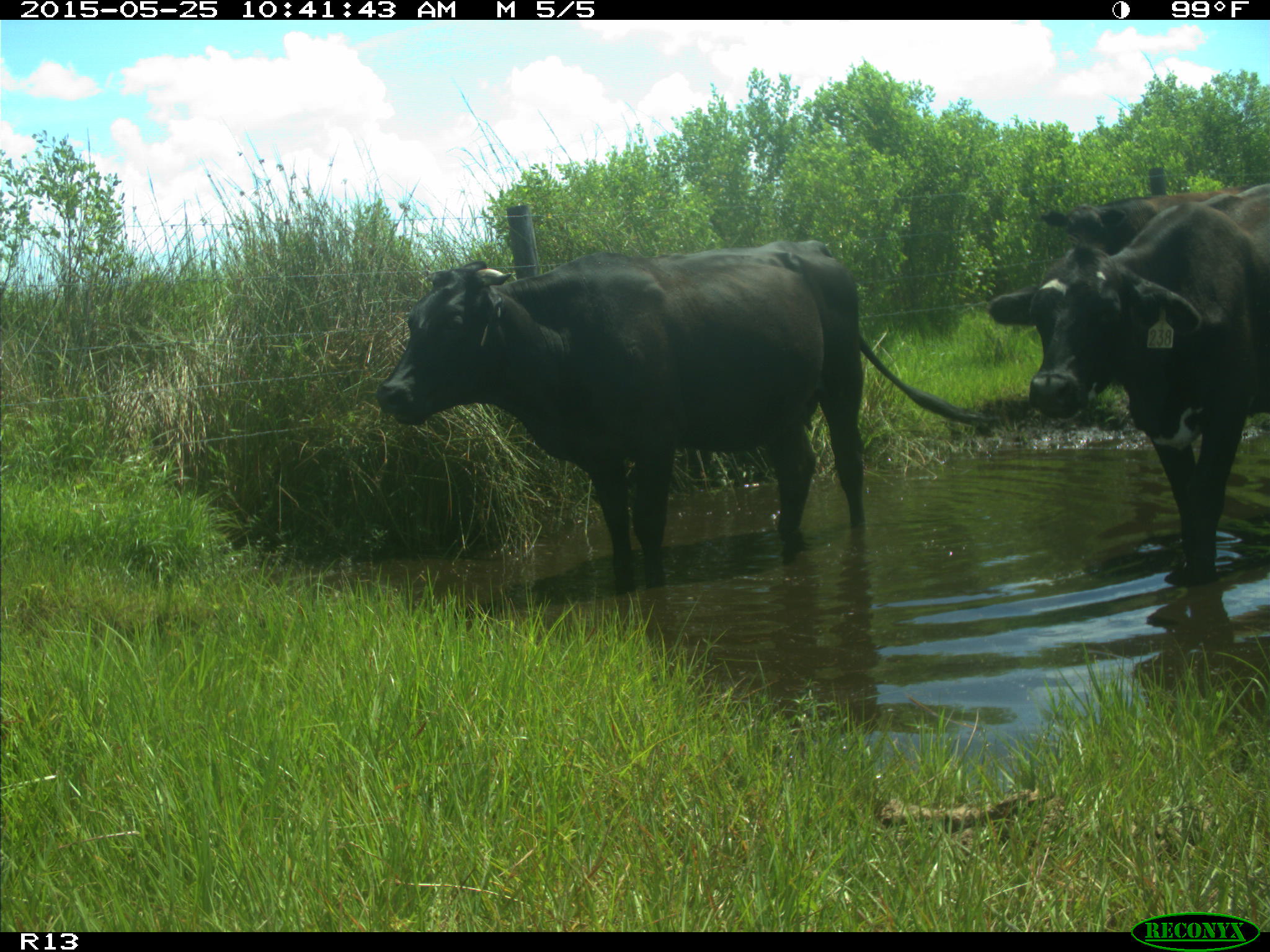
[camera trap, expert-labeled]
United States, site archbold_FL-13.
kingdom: Animalia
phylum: Chordata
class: Mammalia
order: Artiodactyla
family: Bovidae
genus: Bos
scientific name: Bos taurus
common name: domestic cow